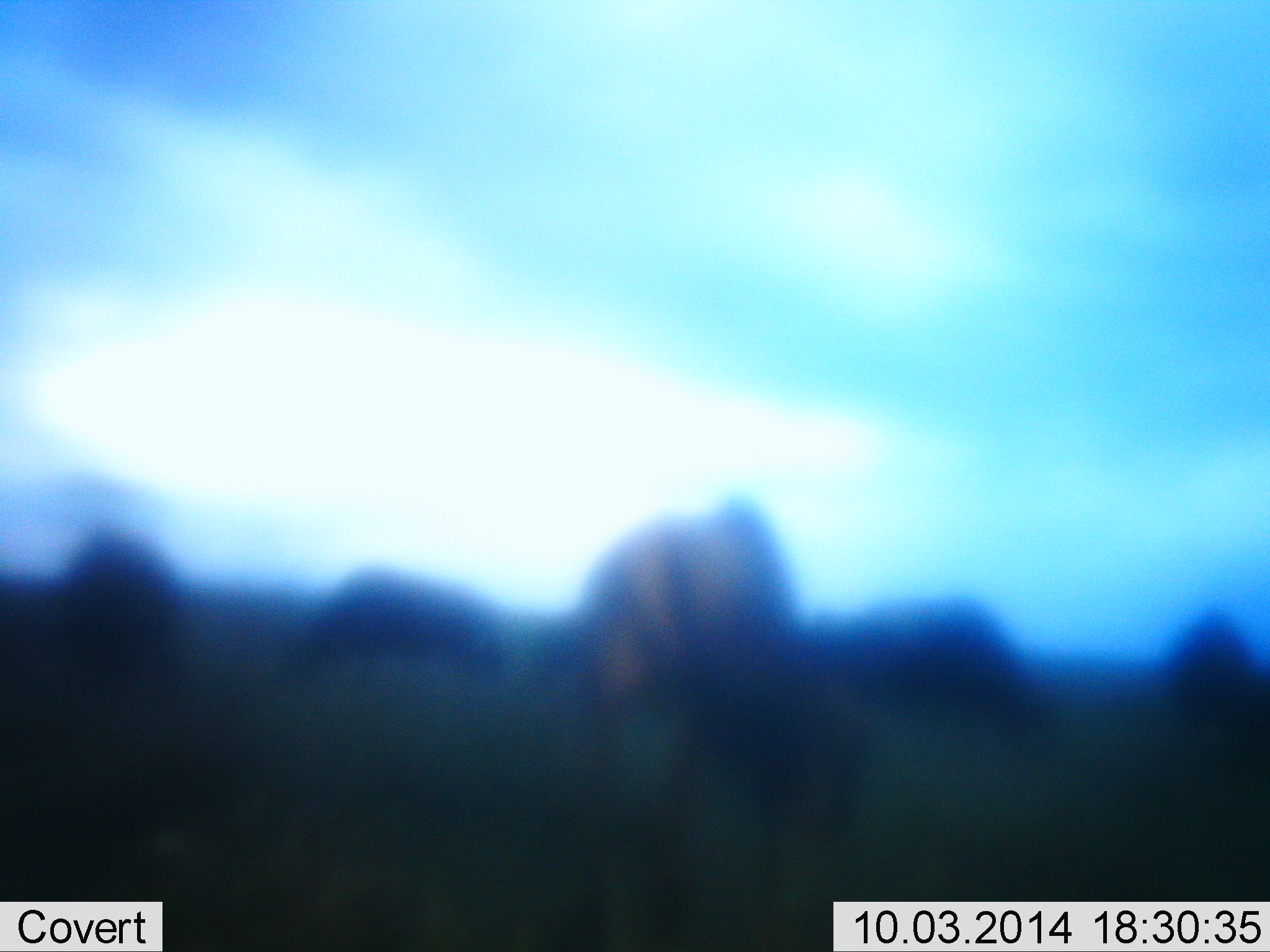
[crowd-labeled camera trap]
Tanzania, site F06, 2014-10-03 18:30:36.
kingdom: Animalia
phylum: Chordata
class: Mammalia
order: Artiodactyla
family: Bovidae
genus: Connochaetes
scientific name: Connochaetes taurinus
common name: blue wildebeest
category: wildebeest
Wildebeest (blue wildebeest) (Connochaetes taurinus), count 5. Behavior (volunteer vote fractions): standing 27%, resting 0%, moving 0%, interacting 0%. Young present (vote fraction): 0%. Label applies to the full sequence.